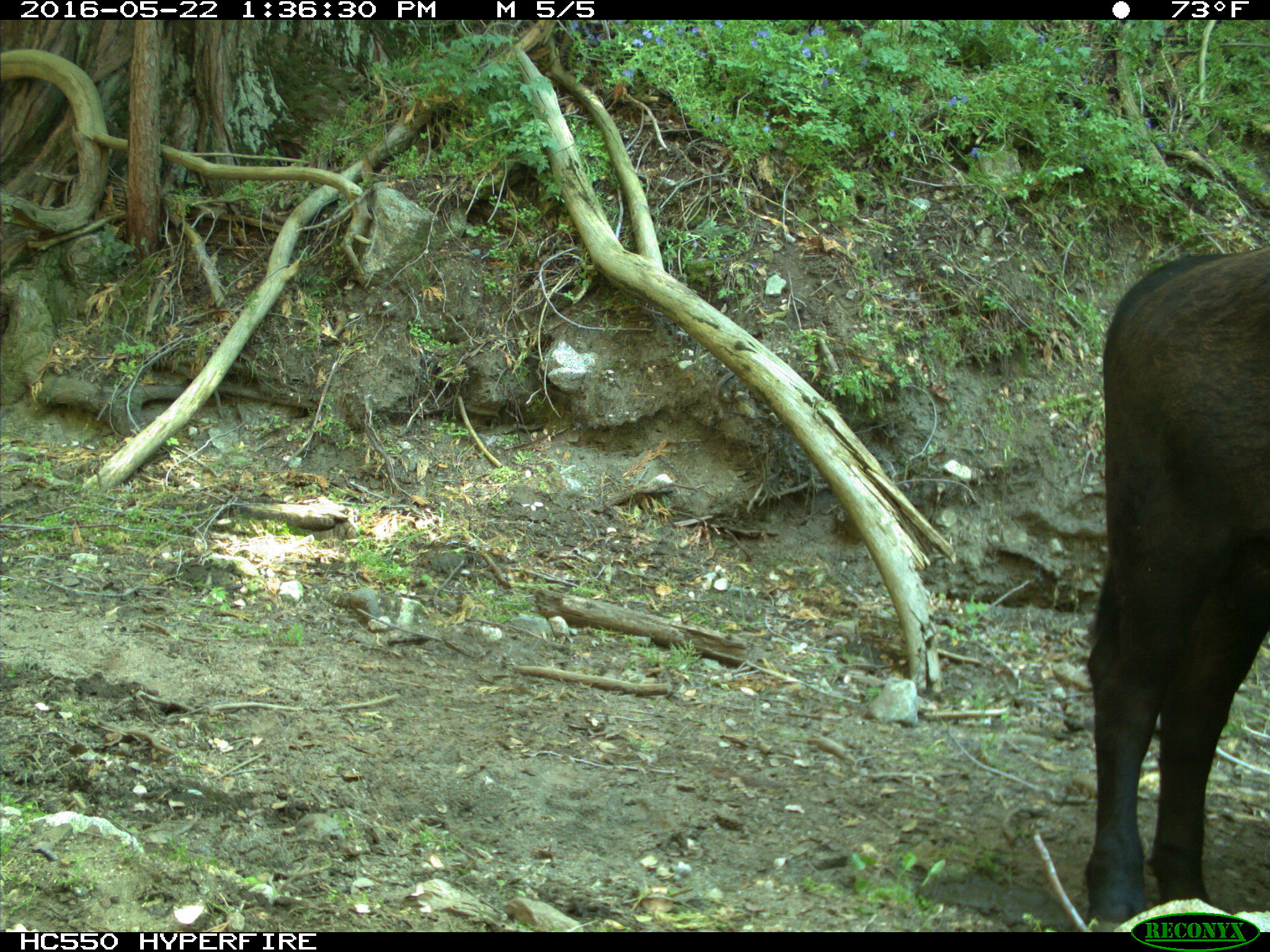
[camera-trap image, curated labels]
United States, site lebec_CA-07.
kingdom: Animalia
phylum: Chordata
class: Mammalia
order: Artiodactyla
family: Bovidae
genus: Bos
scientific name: Bos taurus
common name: domestic cow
Bos taurus (domestic cow).